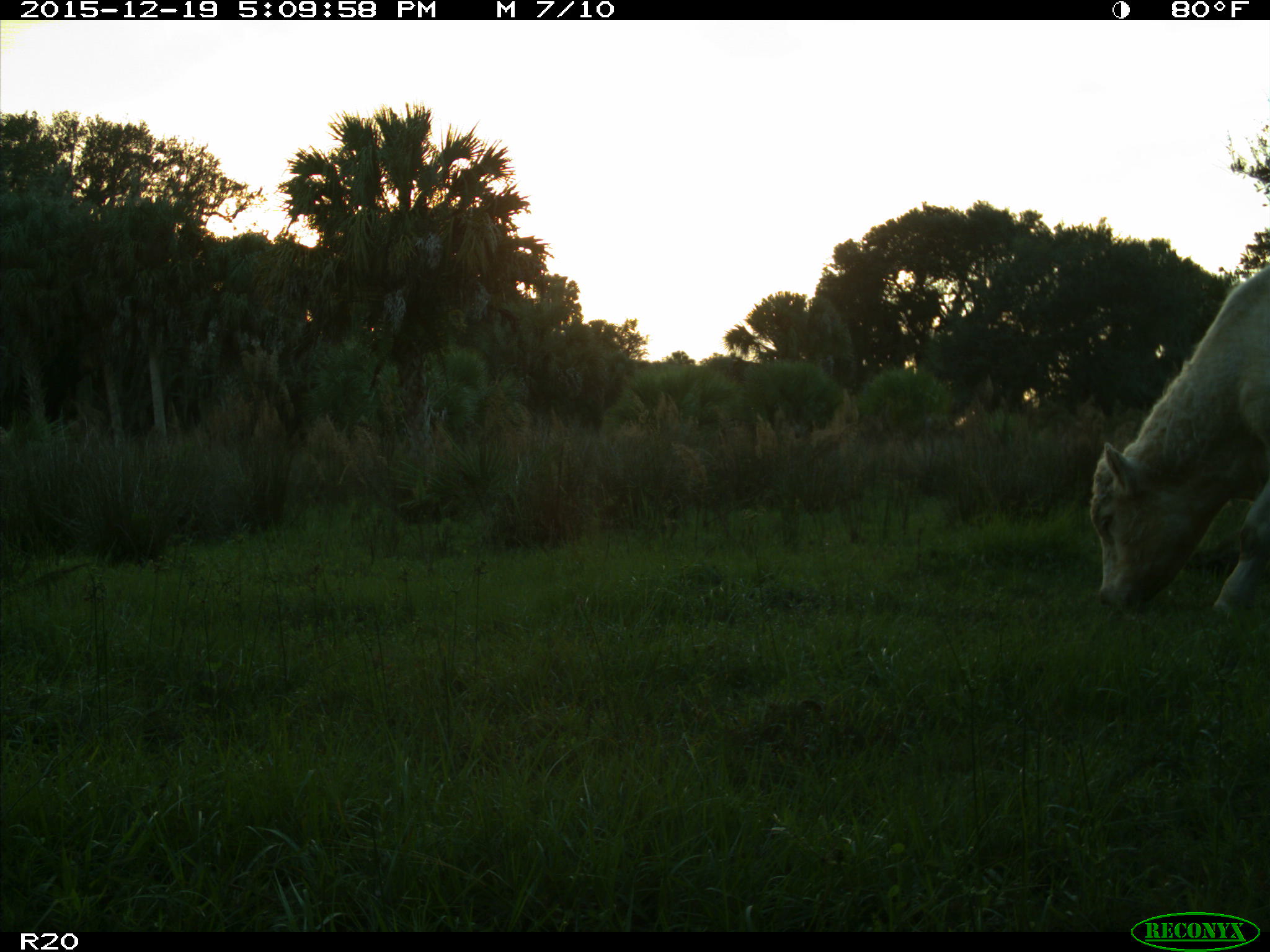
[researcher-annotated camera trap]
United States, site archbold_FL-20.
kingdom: Animalia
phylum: Chordata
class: Mammalia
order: Artiodactyla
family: Bovidae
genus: Bos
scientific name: Bos taurus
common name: domestic cow